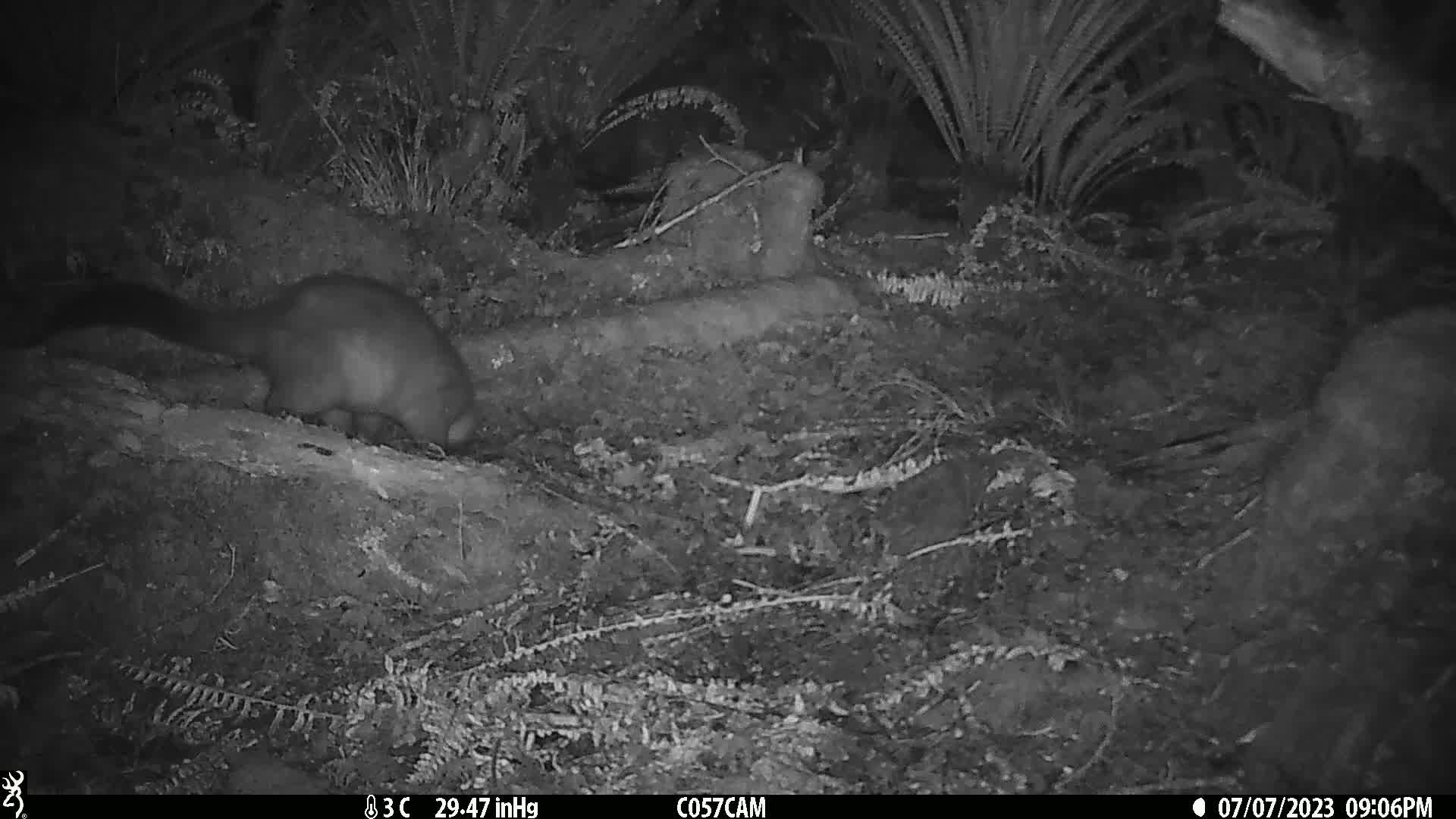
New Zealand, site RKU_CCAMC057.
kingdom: Animalia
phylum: Chordata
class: Mammalia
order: Diprotodontia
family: Phalangeridae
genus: Trichosurus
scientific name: Trichosurus vulpecula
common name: common brushtail possum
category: possum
Possum (common brushtail possum) (Trichosurus vulpecula).